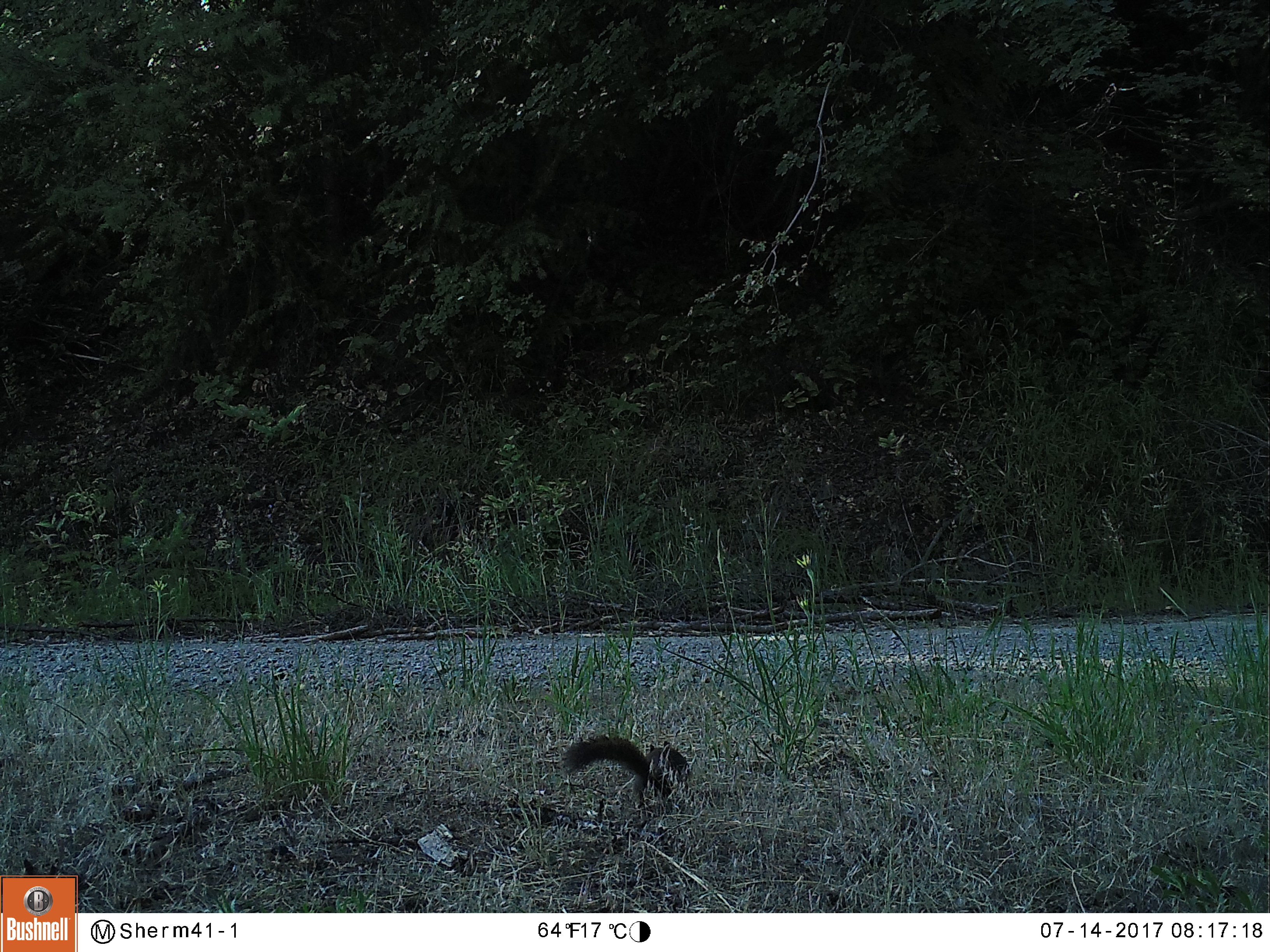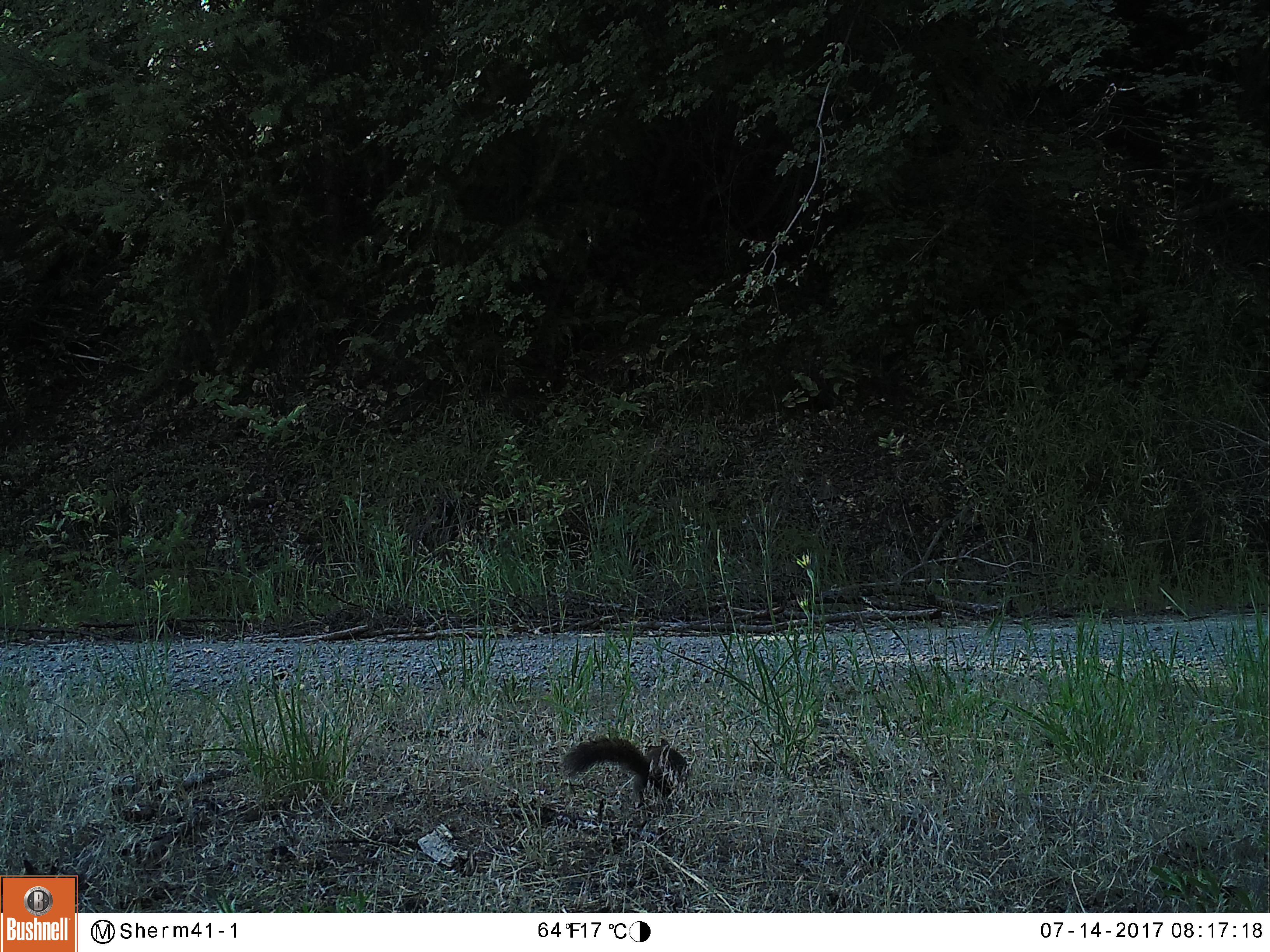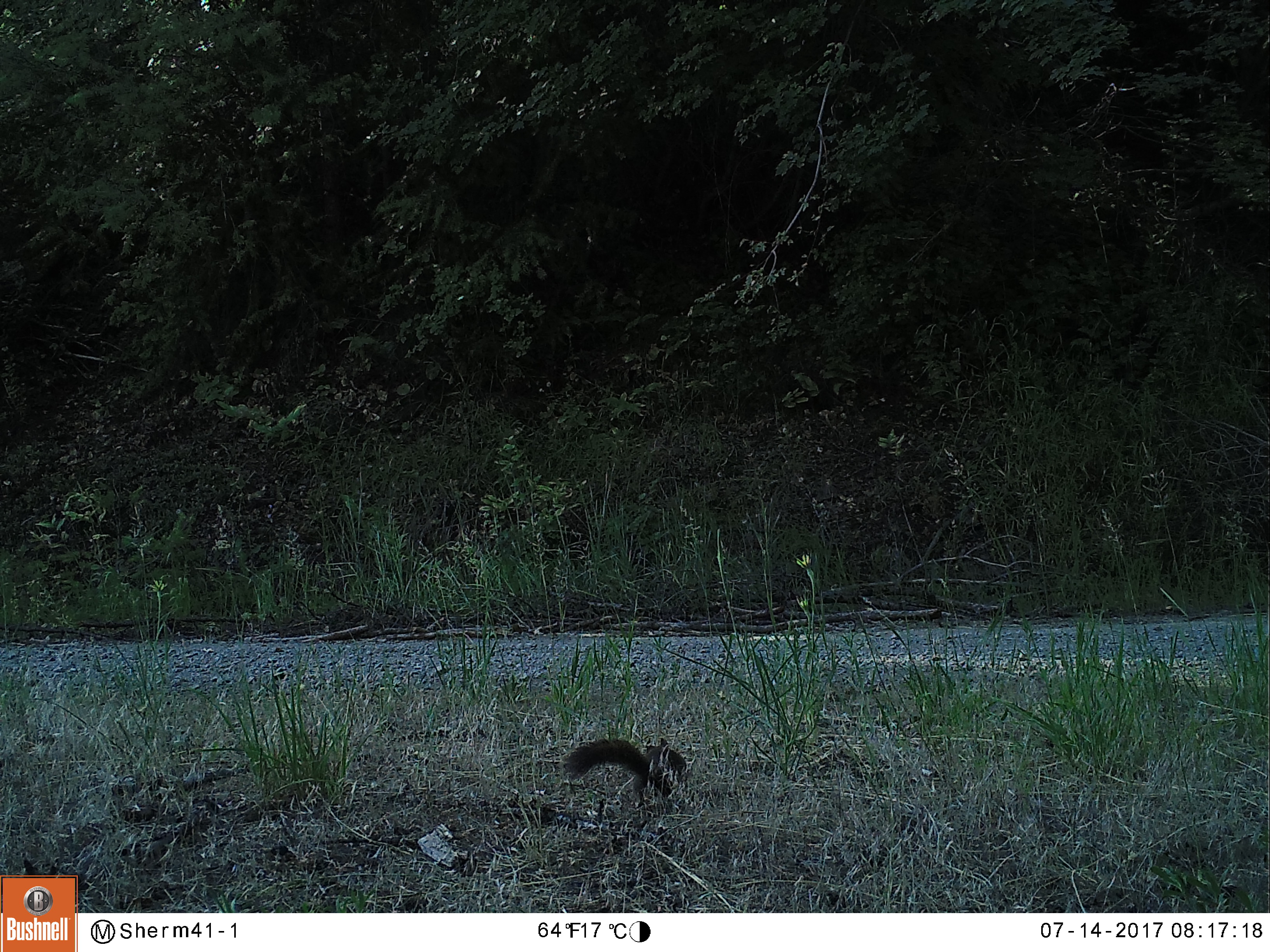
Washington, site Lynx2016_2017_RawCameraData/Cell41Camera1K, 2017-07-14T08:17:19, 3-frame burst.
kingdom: Animalia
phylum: Chordata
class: Mammalia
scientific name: Mammalia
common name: small mammal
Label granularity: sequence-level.